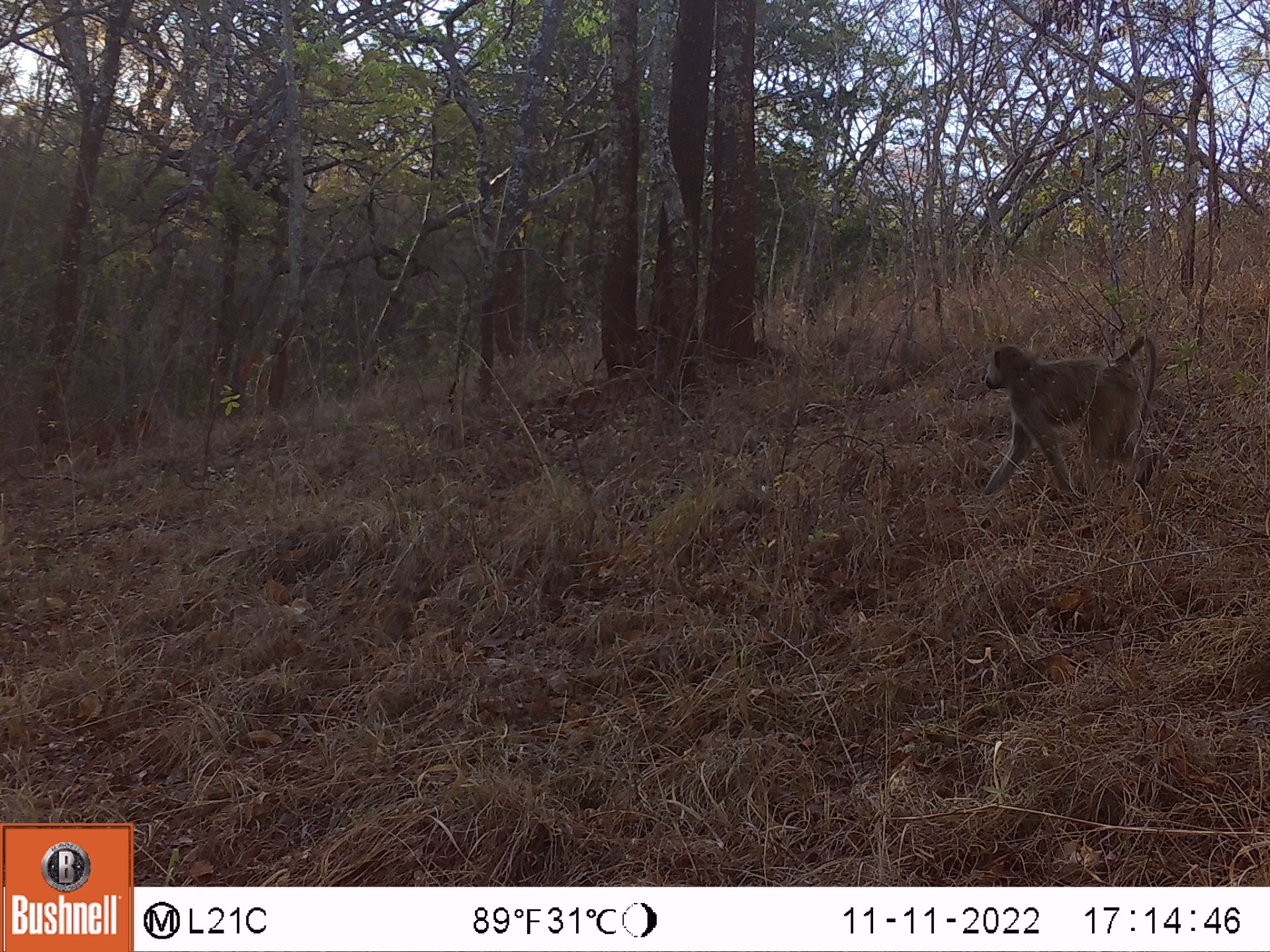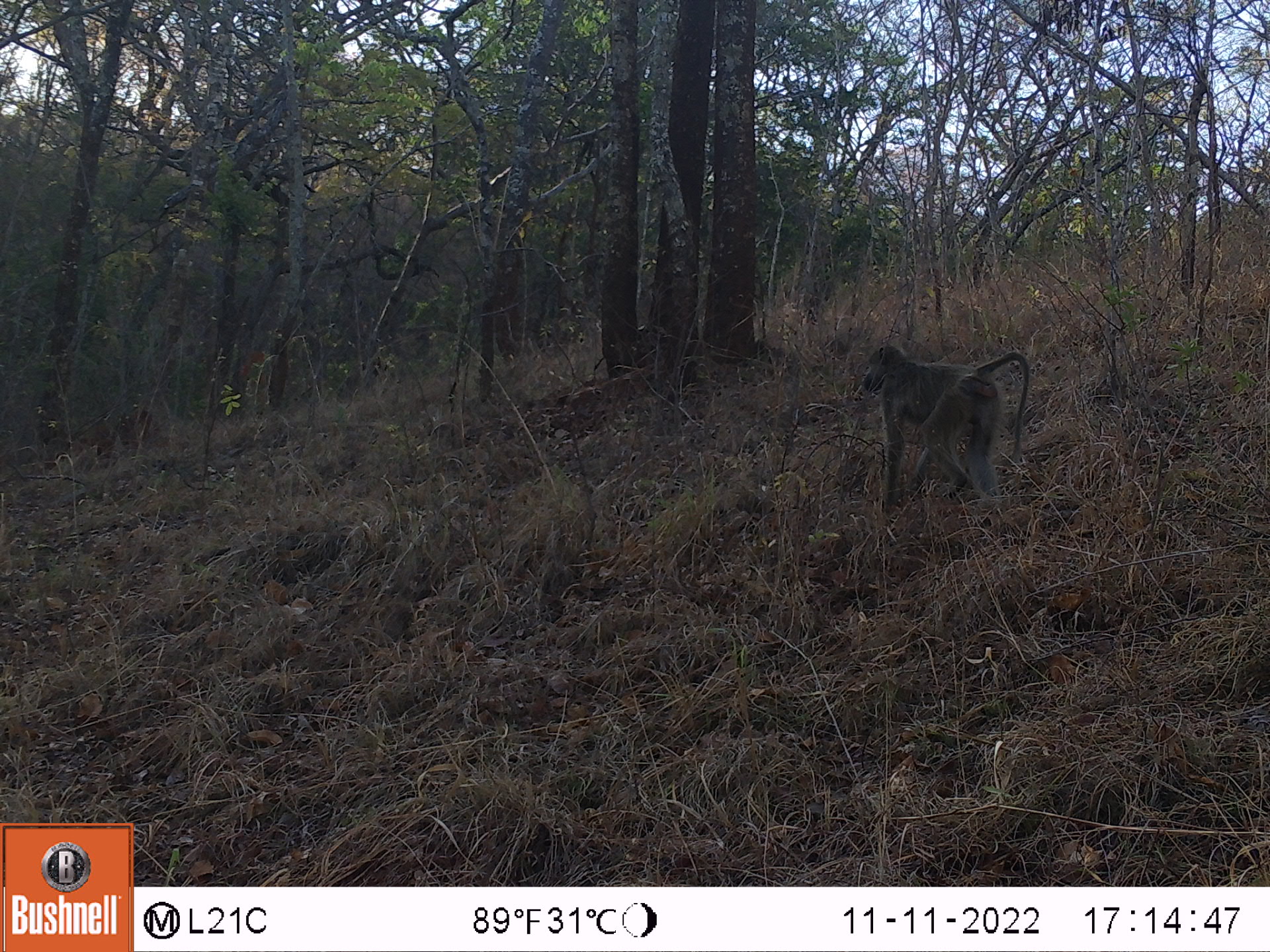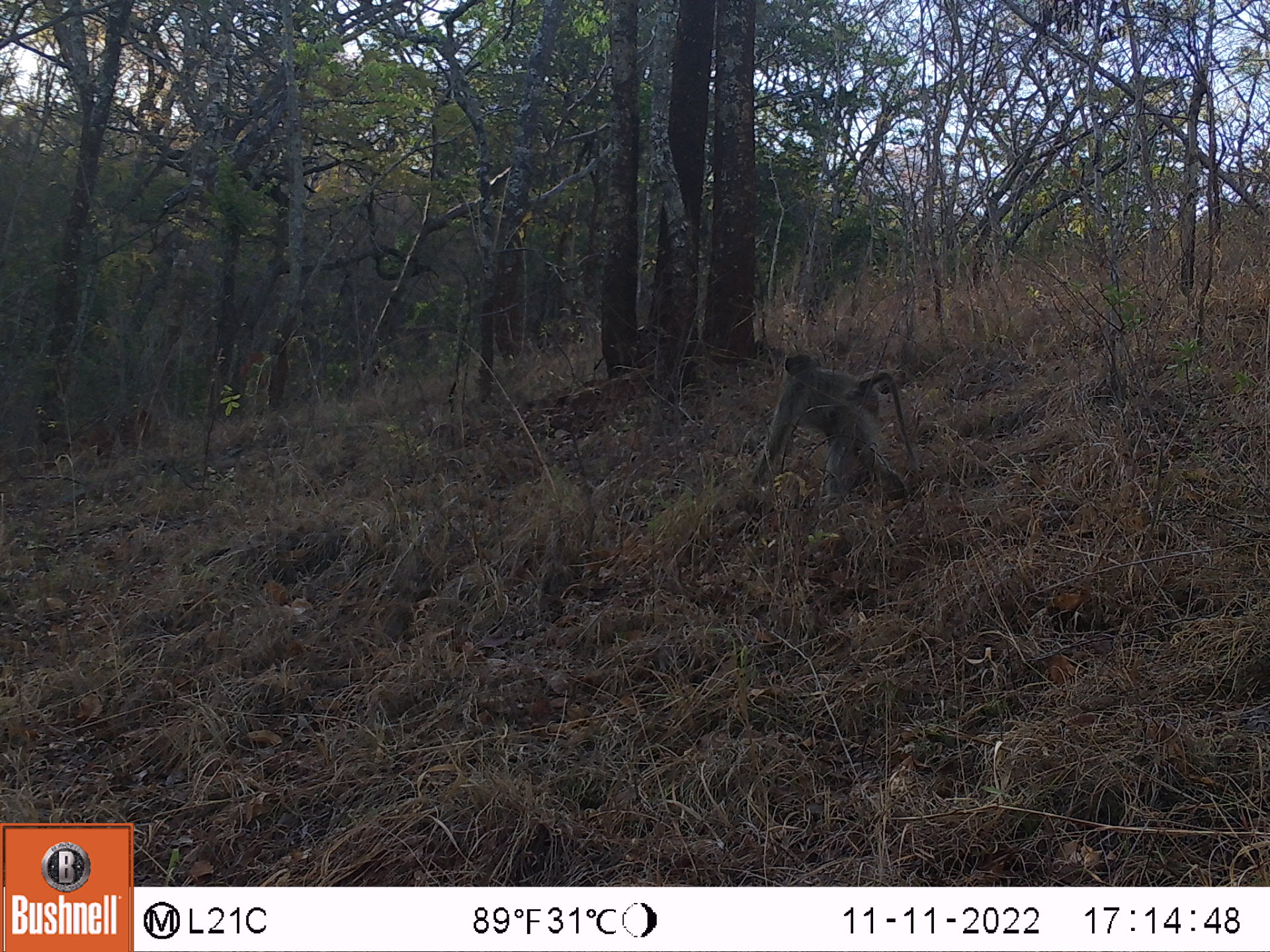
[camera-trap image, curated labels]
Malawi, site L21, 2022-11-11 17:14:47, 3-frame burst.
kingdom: Animalia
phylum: Chordata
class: Mammalia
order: Primates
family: Cercopithecidae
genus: Papio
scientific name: Papio cynocephalus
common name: yellow baboon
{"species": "yellow baboon (Papio cynocephalus)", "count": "1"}